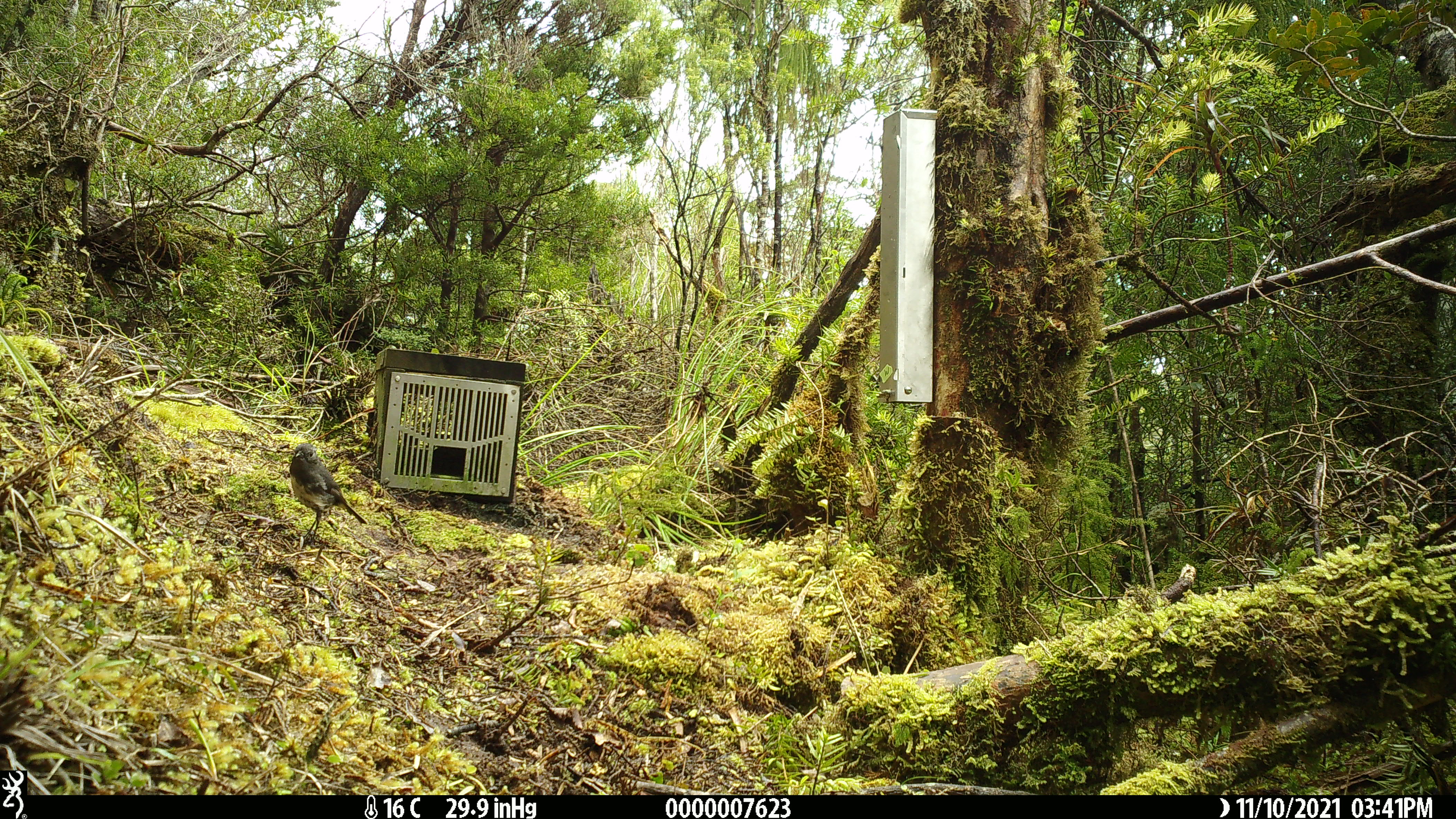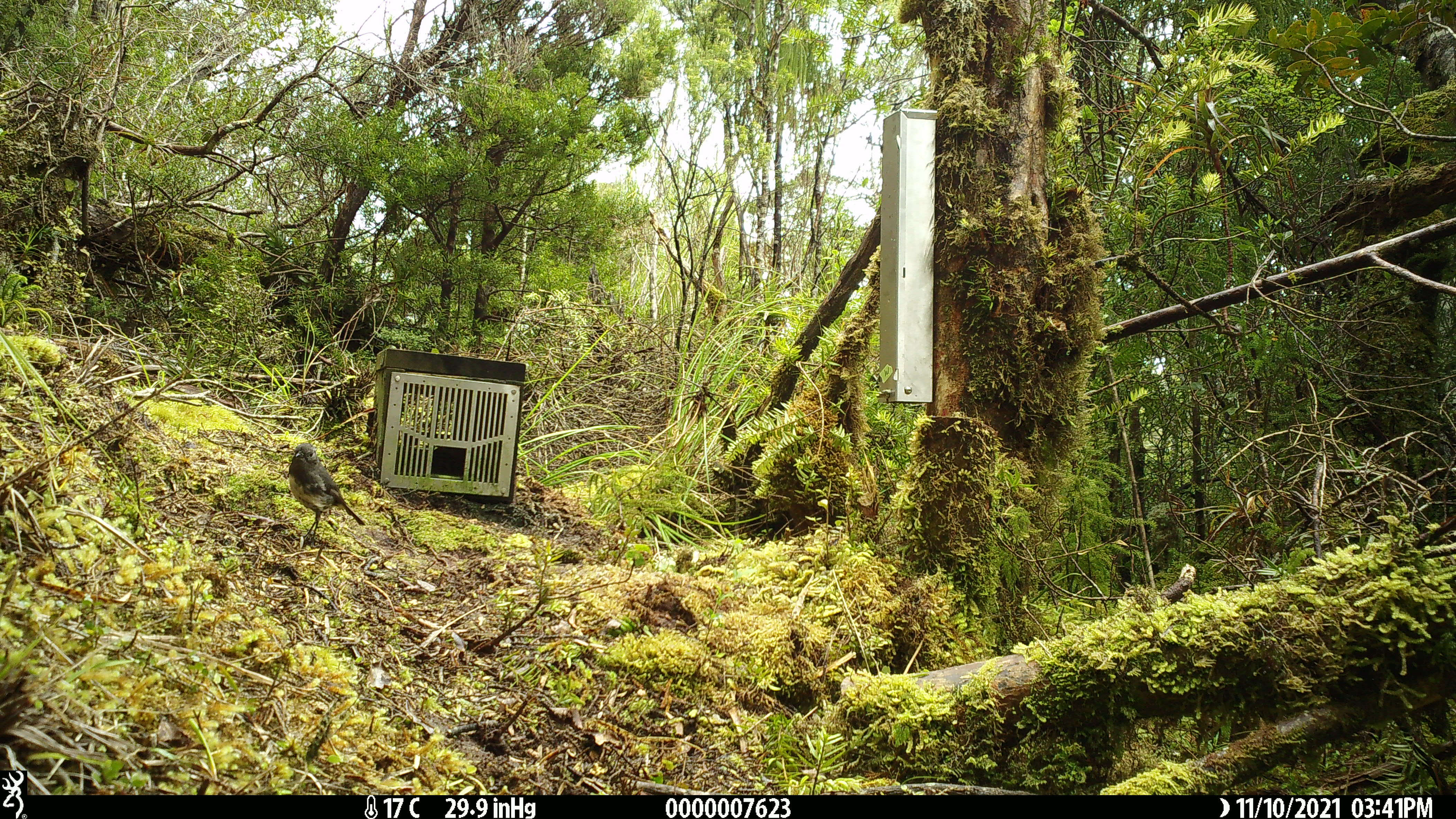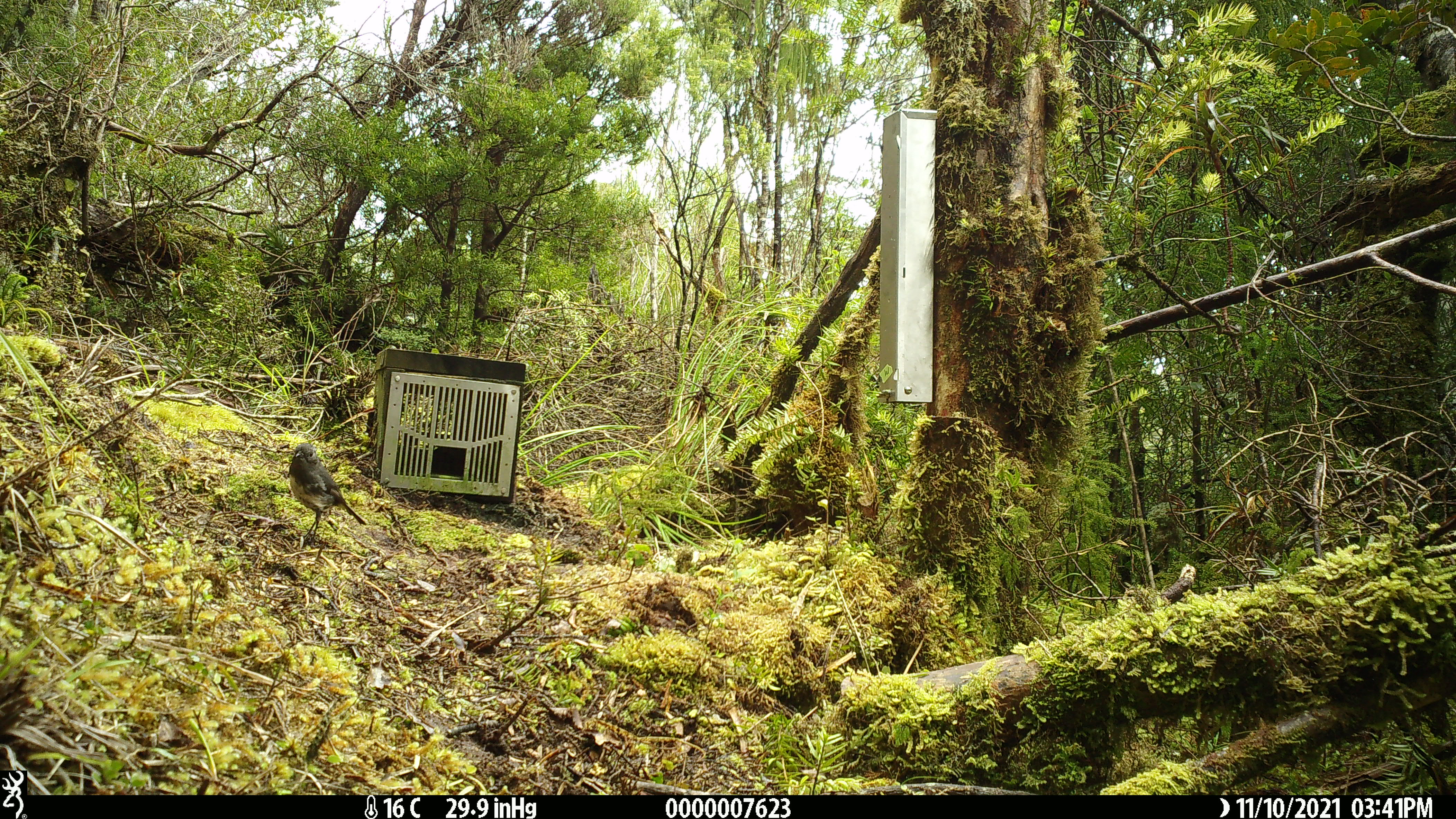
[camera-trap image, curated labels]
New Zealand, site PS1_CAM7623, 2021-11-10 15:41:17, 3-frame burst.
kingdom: Animalia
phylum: Chordata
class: Aves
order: Passeriformes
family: Petroicidae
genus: Petroica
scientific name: Petroica australis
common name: new zealand robin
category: robin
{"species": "robin (new zealand robin) (Petroica australis)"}